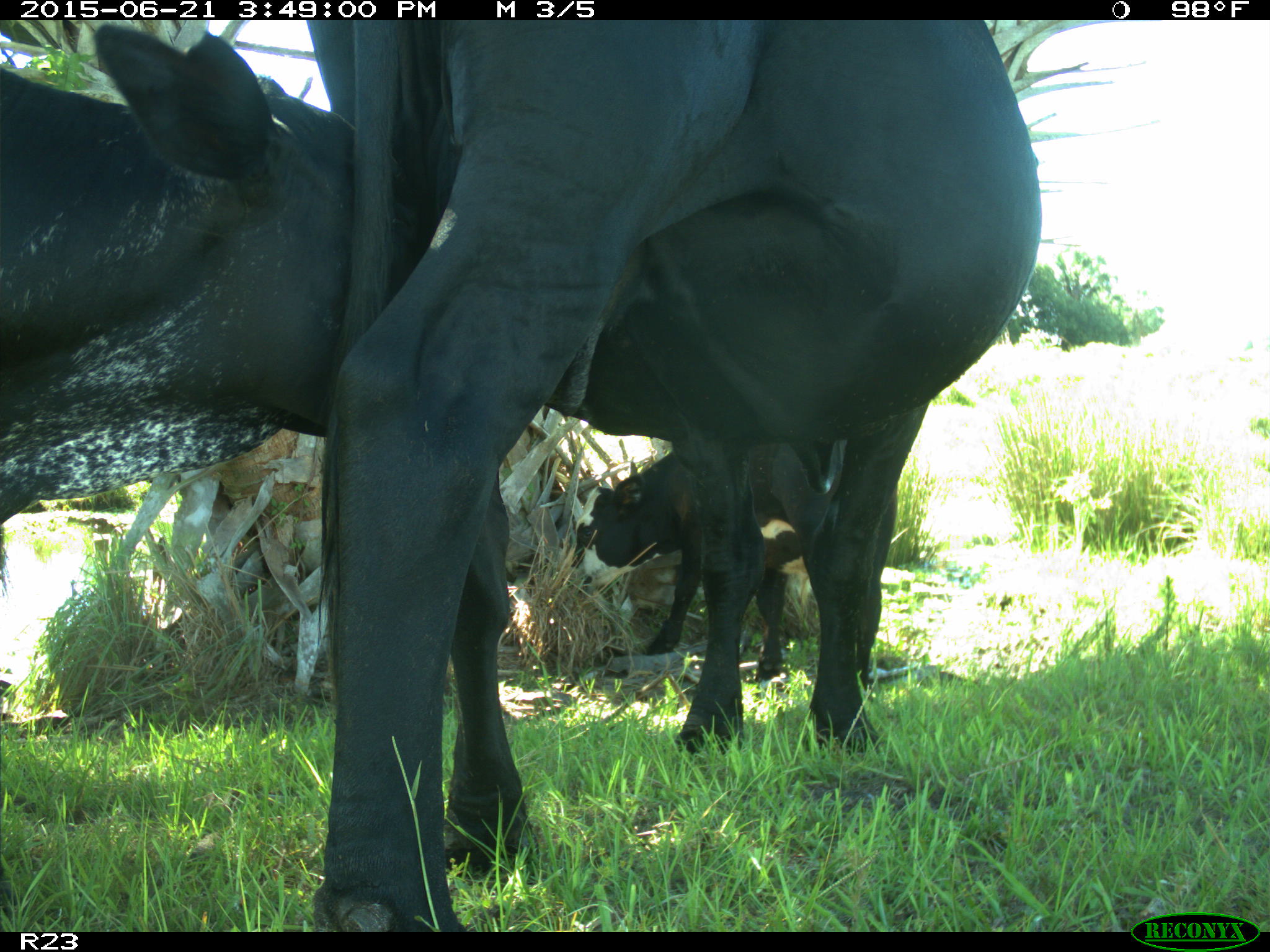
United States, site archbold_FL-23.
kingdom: Animalia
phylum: Chordata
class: Mammalia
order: Artiodactyla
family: Bovidae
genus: Bos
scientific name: Bos taurus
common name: domestic cow